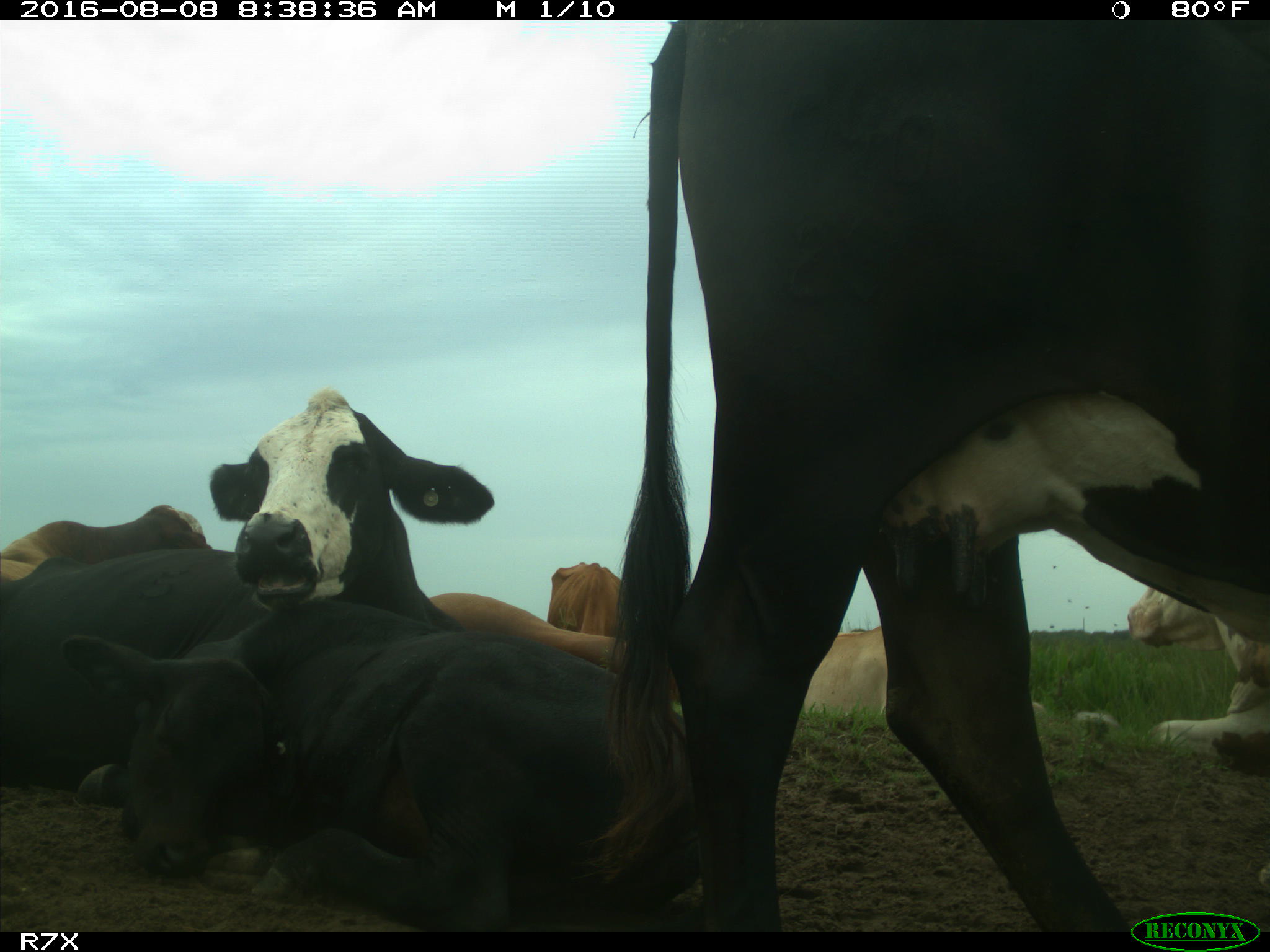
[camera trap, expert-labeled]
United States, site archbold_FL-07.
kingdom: Animalia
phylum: Chordata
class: Mammalia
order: Artiodactyla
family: Bovidae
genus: Bos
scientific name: Bos taurus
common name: domestic cow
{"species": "Bos taurus (domestic cow)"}